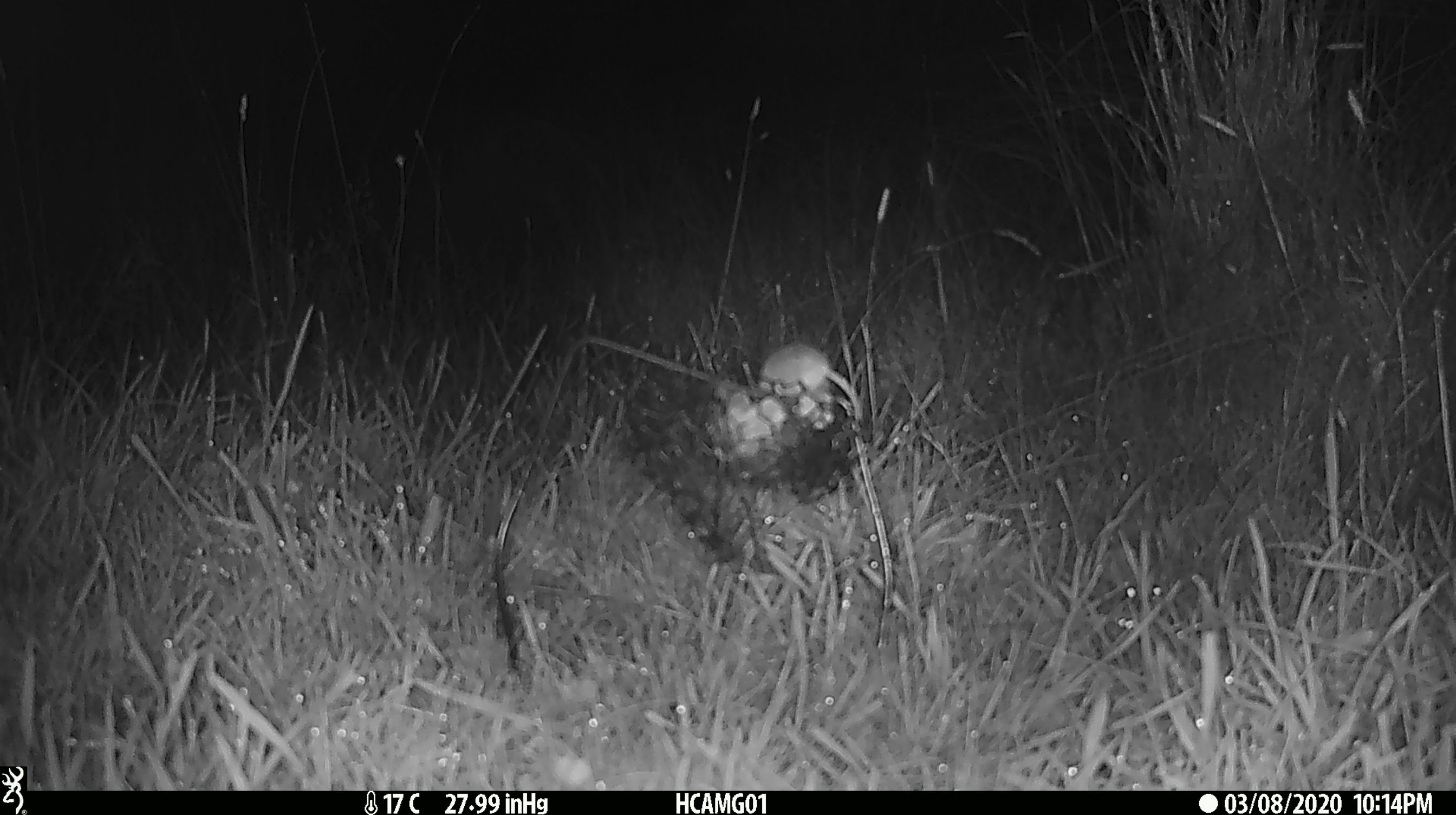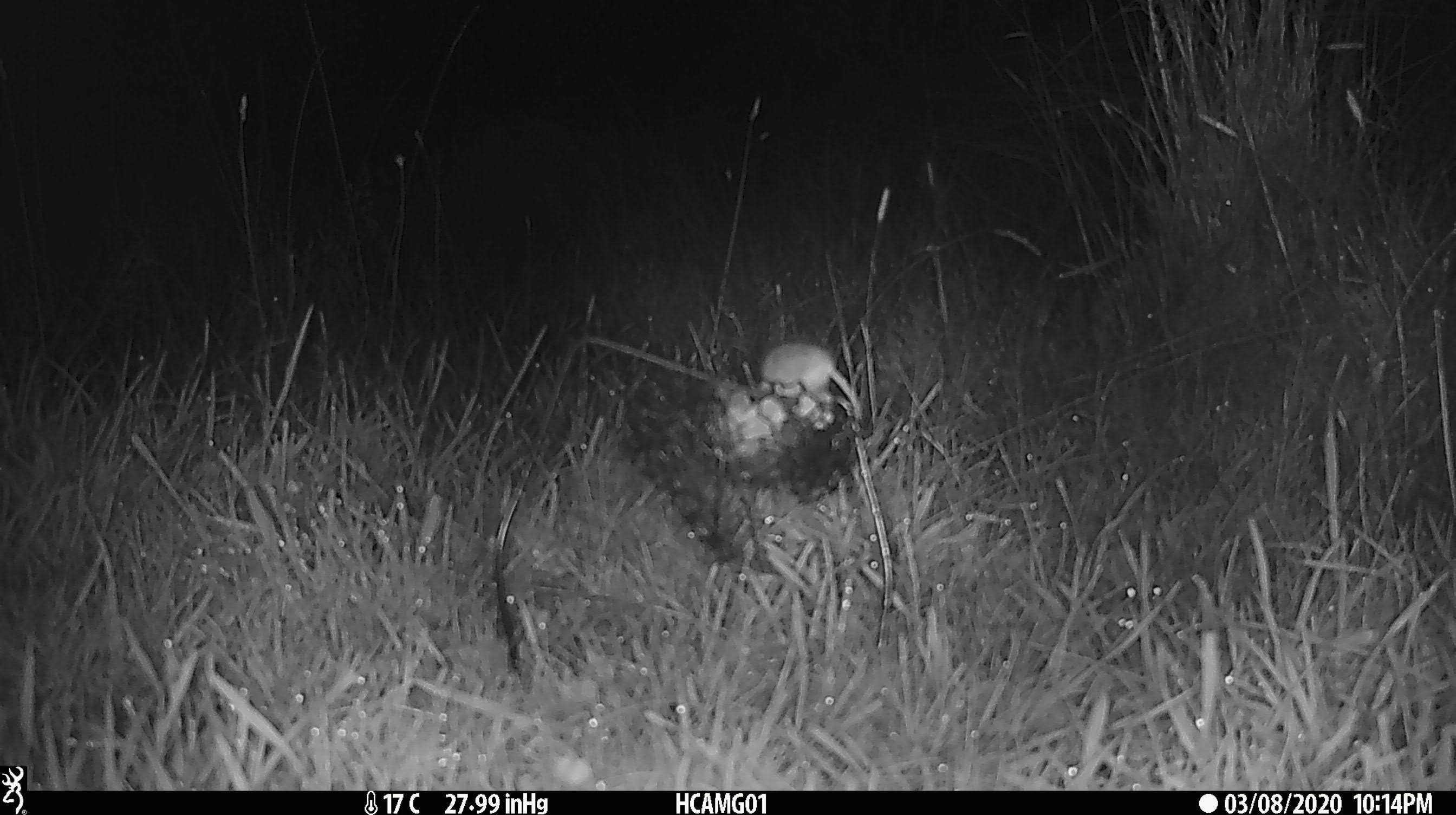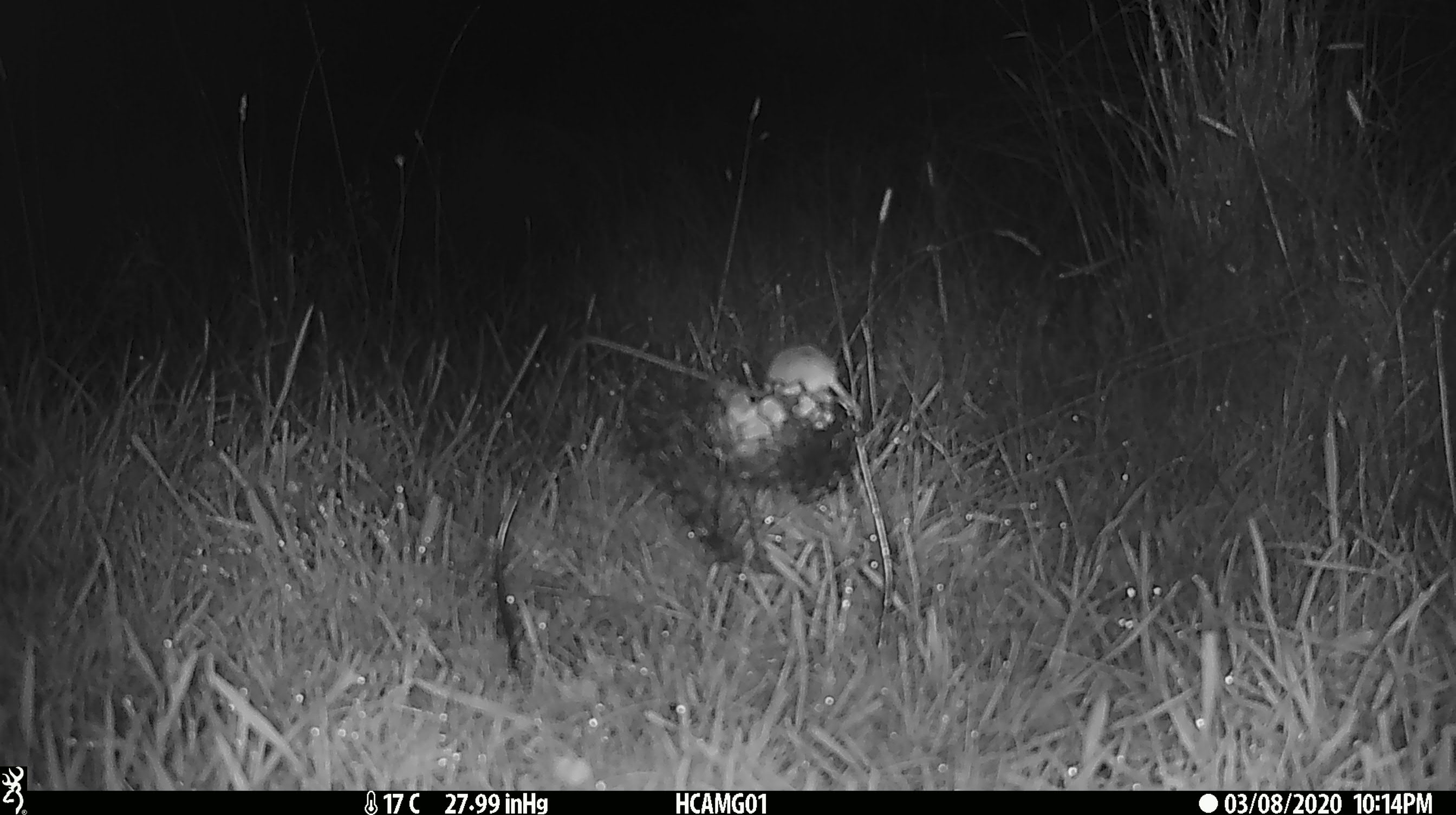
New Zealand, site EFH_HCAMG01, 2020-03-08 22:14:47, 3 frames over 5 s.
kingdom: Animalia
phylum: Chordata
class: Mammalia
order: Rodentia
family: Muridae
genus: Mus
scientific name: Mus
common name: mouse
Mouse (Mus).